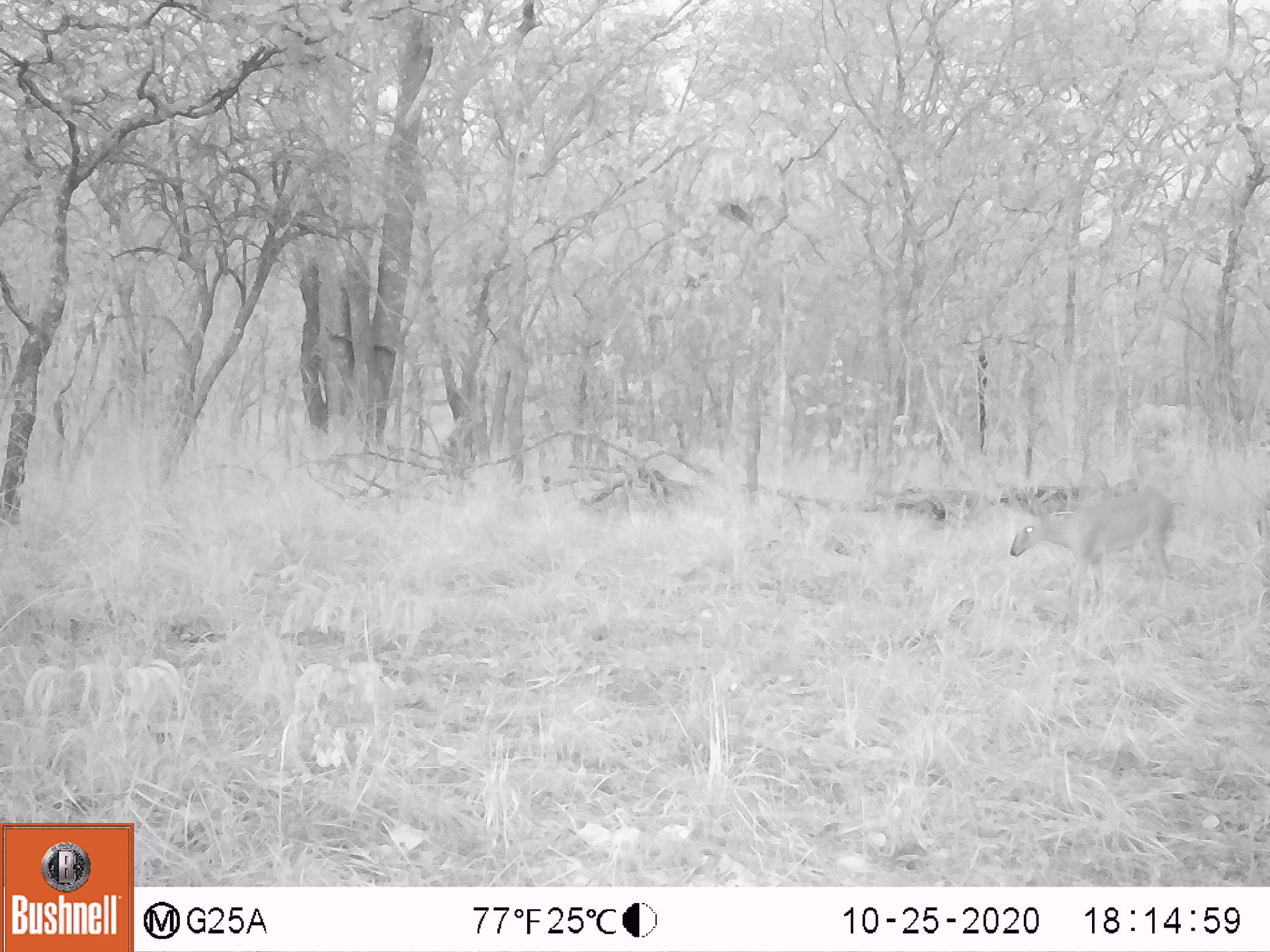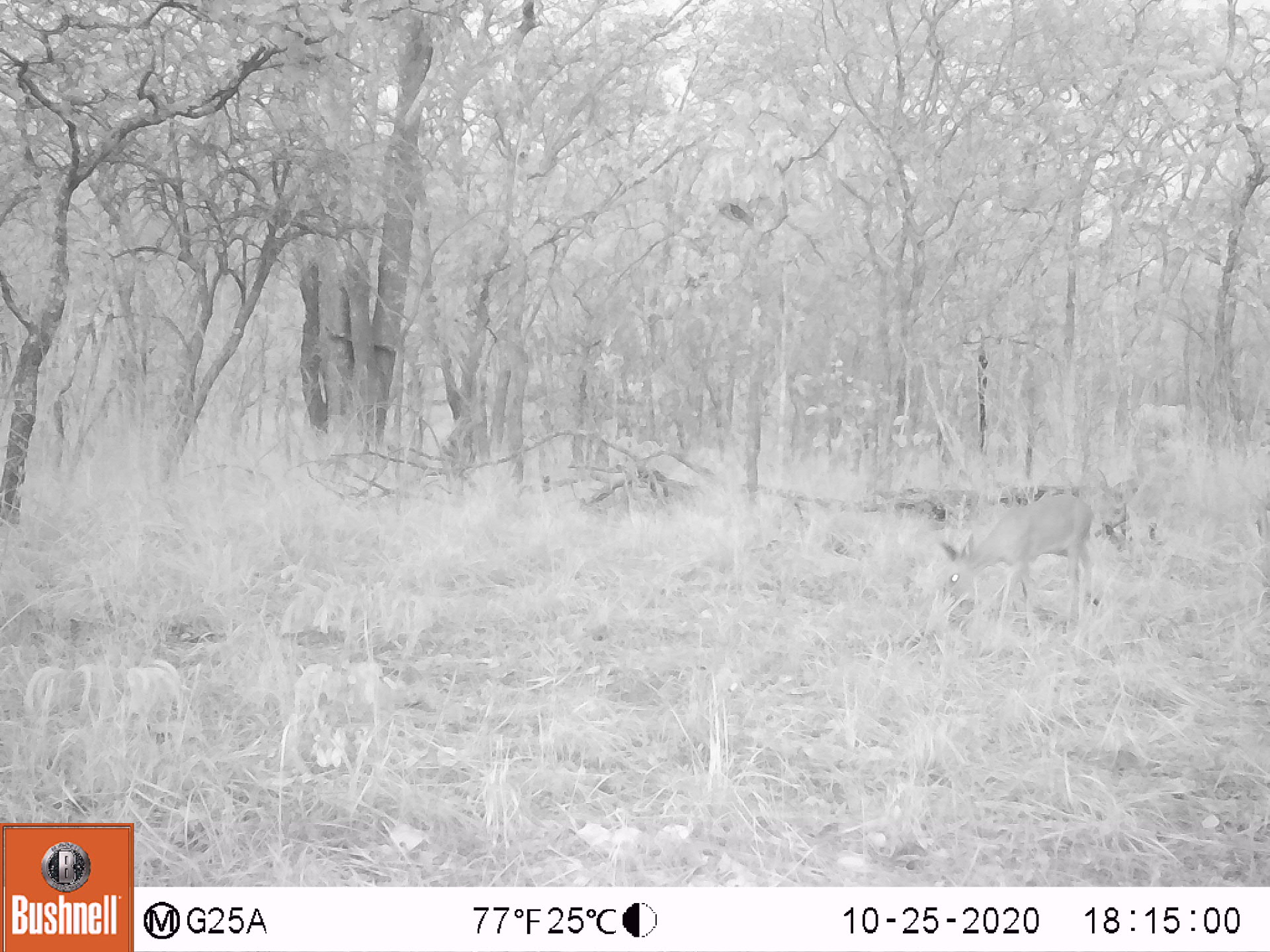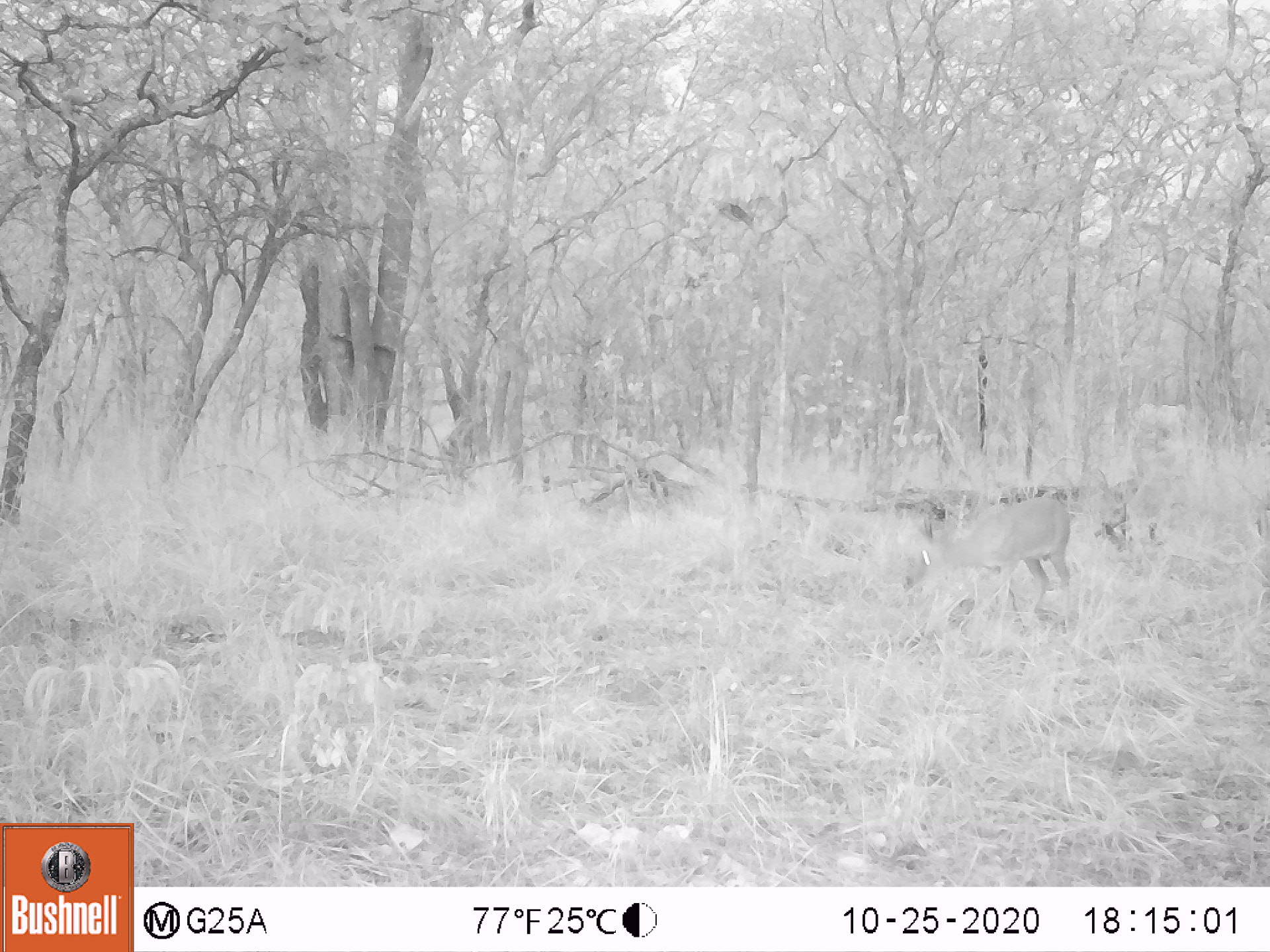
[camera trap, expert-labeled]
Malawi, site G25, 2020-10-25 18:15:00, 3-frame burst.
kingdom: Animalia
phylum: Chordata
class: Mammalia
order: Artiodactyla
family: Bovidae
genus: Sylvicapra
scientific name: Sylvicapra grimmia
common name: common duiker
Common duiker (Sylvicapra grimmia), count 1.